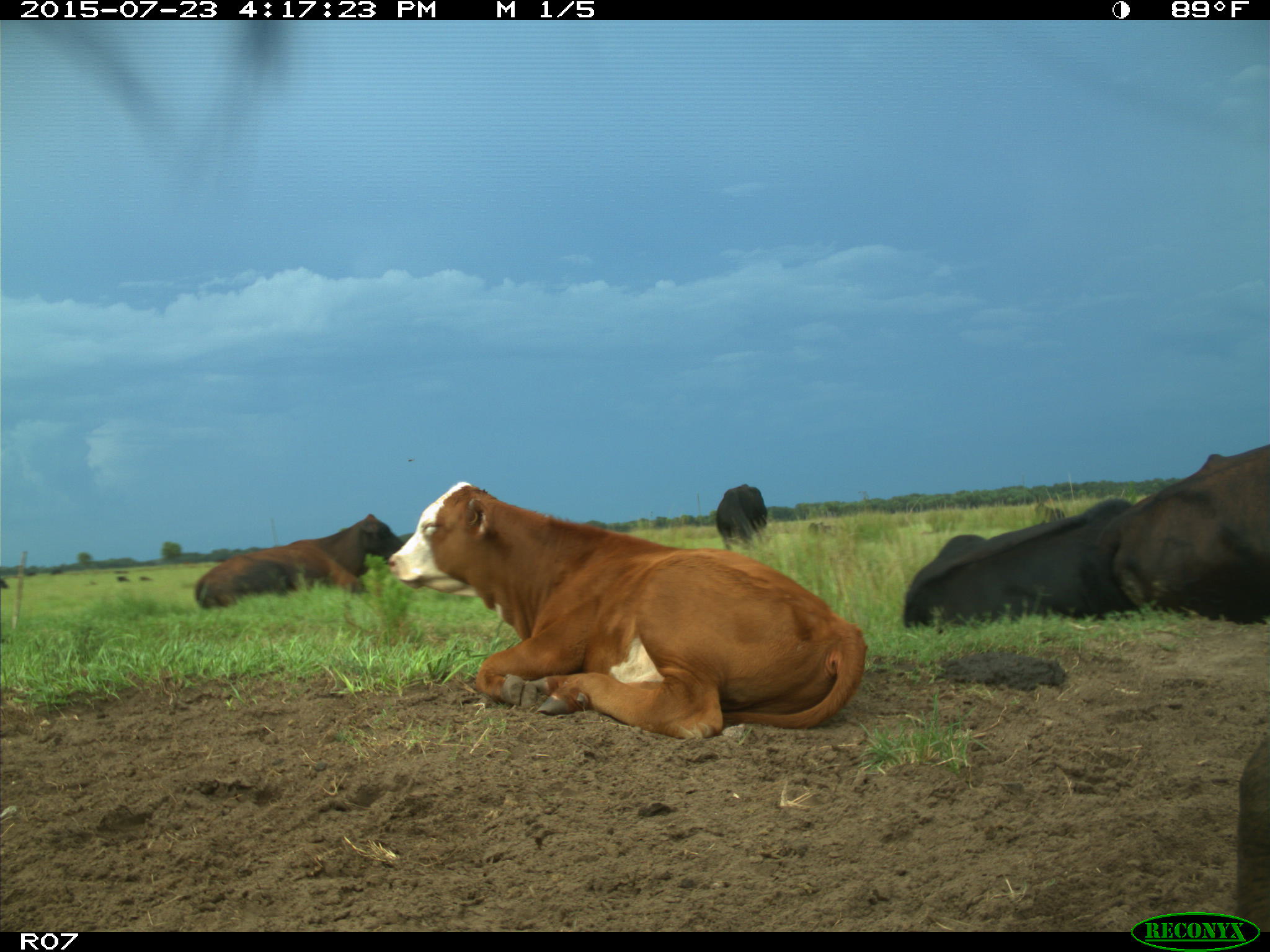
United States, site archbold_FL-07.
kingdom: Animalia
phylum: Chordata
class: Mammalia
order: Artiodactyla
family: Bovidae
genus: Bos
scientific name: Bos taurus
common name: domestic cow